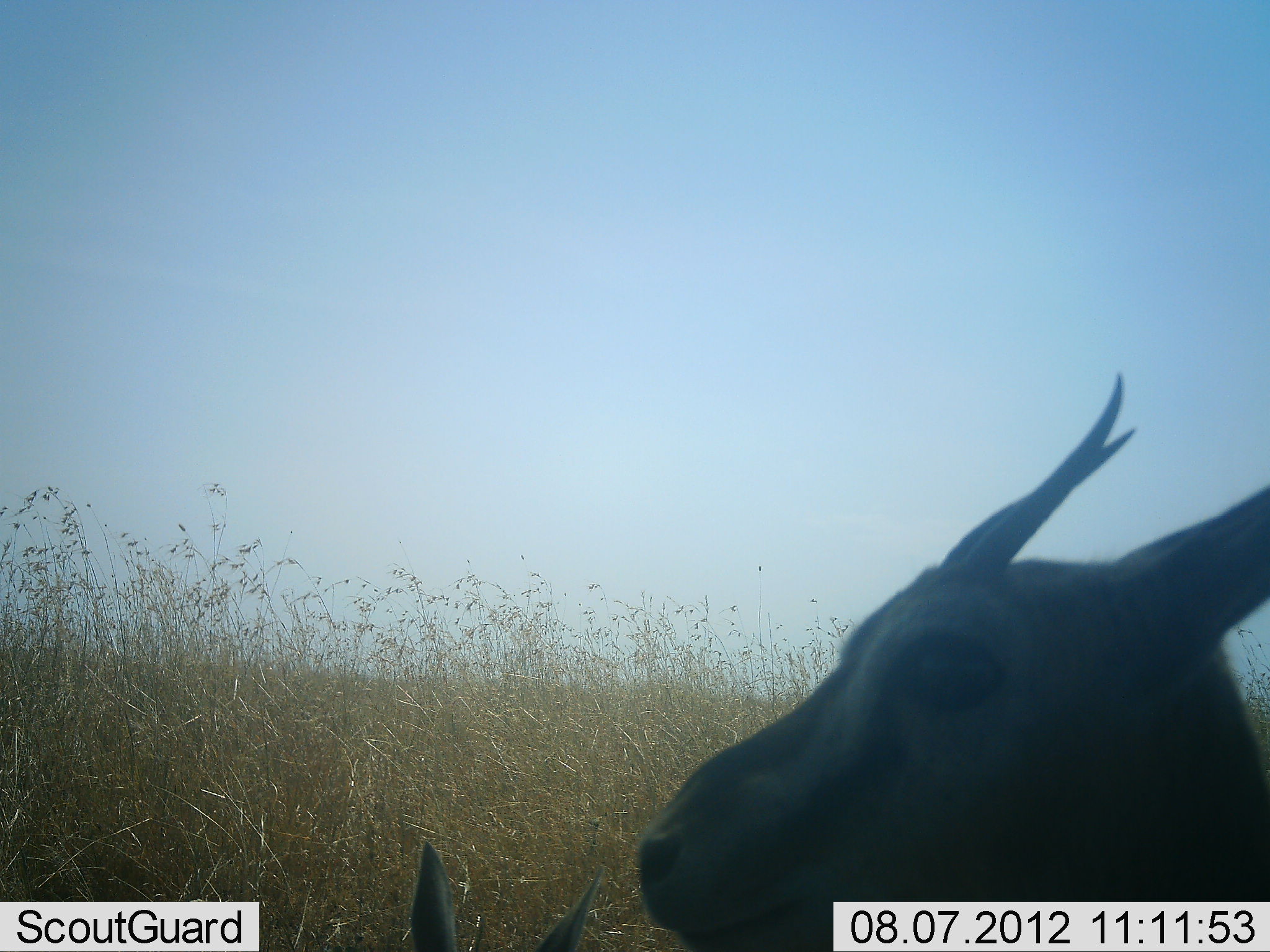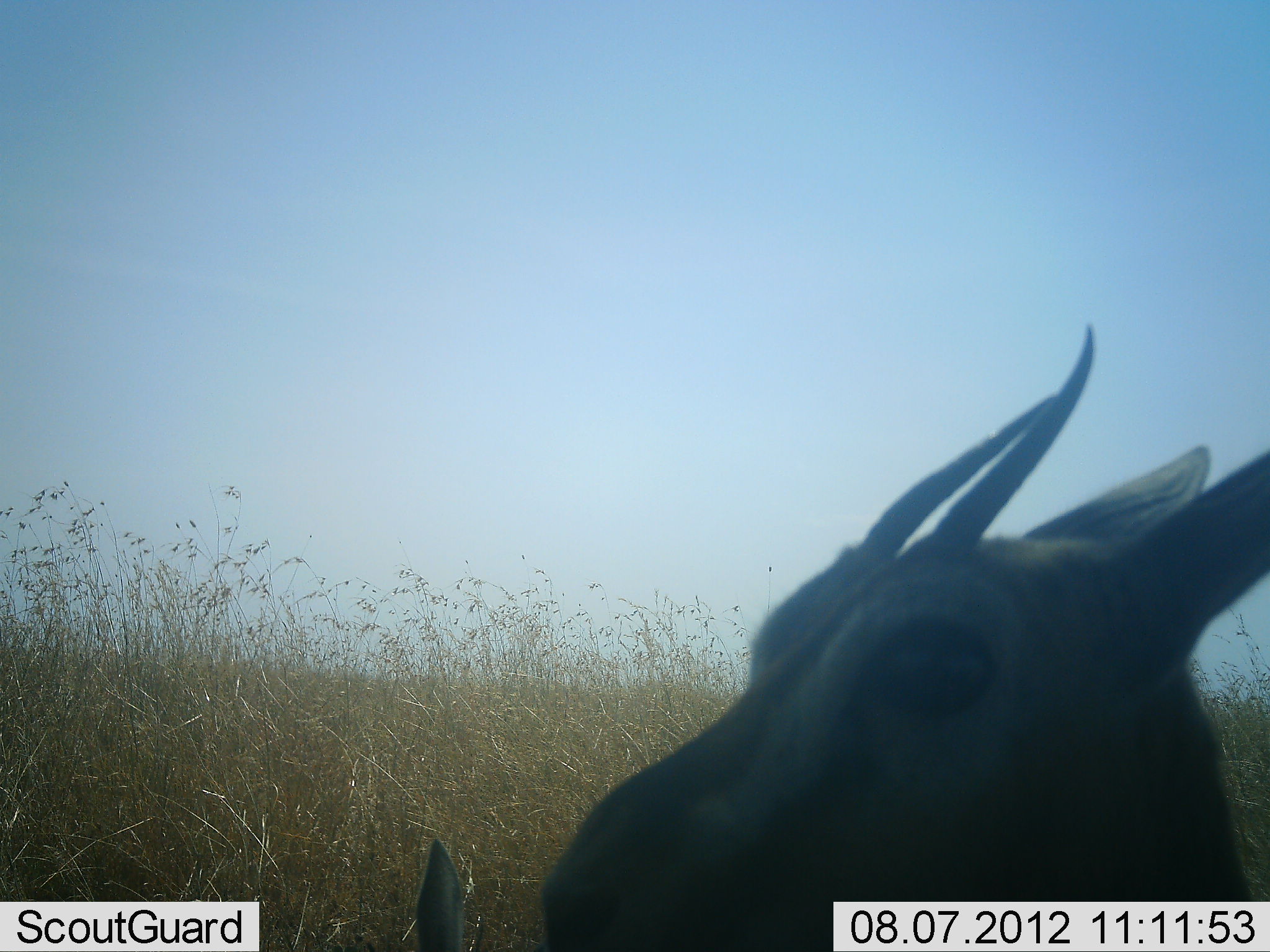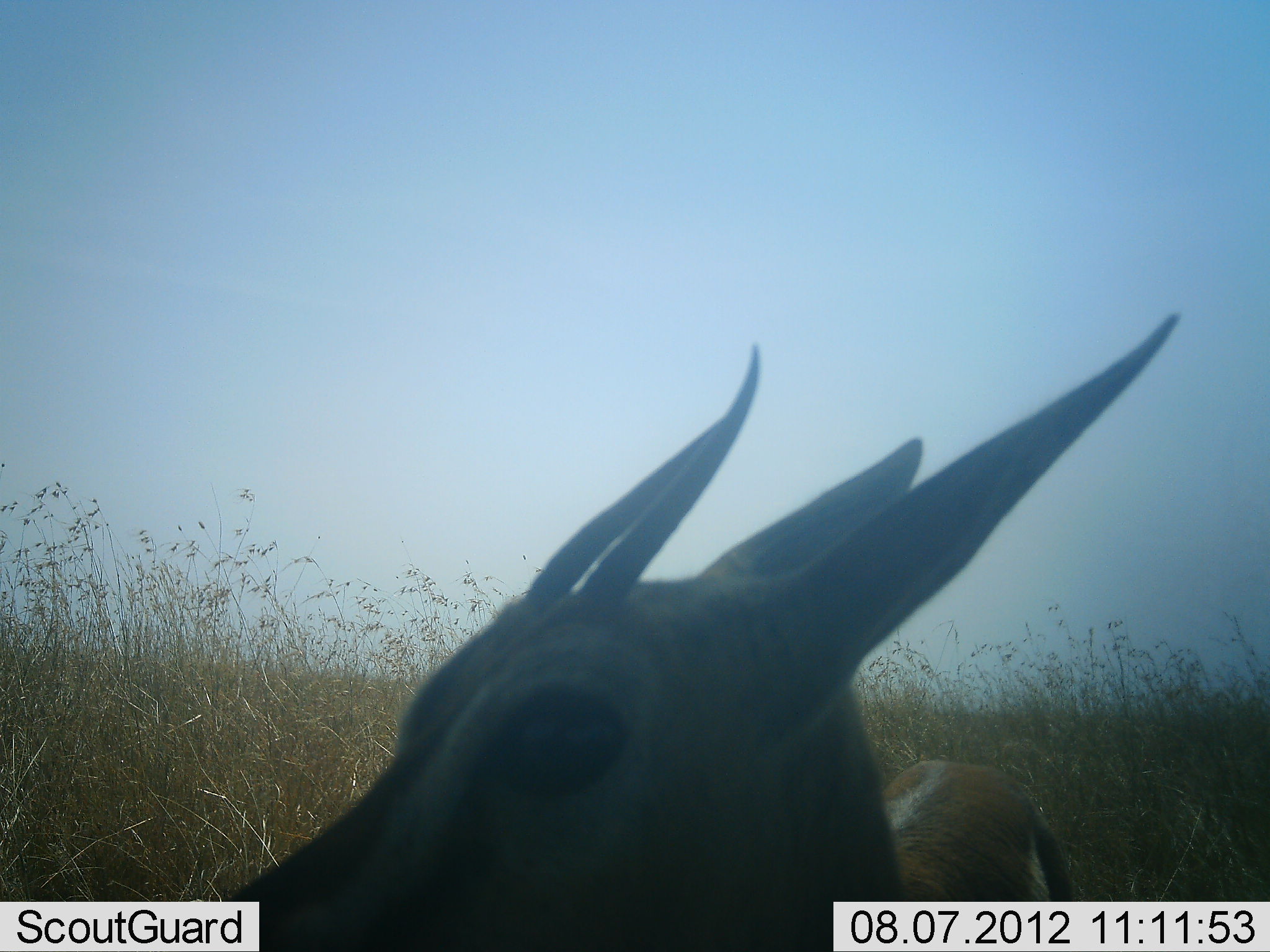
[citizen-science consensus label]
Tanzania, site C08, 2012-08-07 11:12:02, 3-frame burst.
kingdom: Animalia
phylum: Chordata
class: Mammalia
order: Artiodactyla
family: Bovidae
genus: Eudorcas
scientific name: Eudorcas thomsonii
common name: thomson's gazelle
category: gazellethomsons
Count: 2.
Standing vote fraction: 90%.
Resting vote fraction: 30%.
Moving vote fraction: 0%.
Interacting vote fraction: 0%.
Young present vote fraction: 0%.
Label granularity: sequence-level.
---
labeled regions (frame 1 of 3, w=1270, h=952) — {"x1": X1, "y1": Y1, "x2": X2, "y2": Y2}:
animal: {"x1": 634, "y1": 368, "x2": 1270, "y2": 952}; {"x1": 402, "y1": 839, "x2": 603, "y2": 950}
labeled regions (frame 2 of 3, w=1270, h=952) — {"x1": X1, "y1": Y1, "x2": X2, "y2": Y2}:
animal: {"x1": 542, "y1": 320, "x2": 1269, "y2": 952}; {"x1": 414, "y1": 836, "x2": 475, "y2": 952}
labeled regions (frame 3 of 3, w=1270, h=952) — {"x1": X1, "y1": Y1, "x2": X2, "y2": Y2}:
animal: {"x1": 223, "y1": 311, "x2": 1183, "y2": 952}